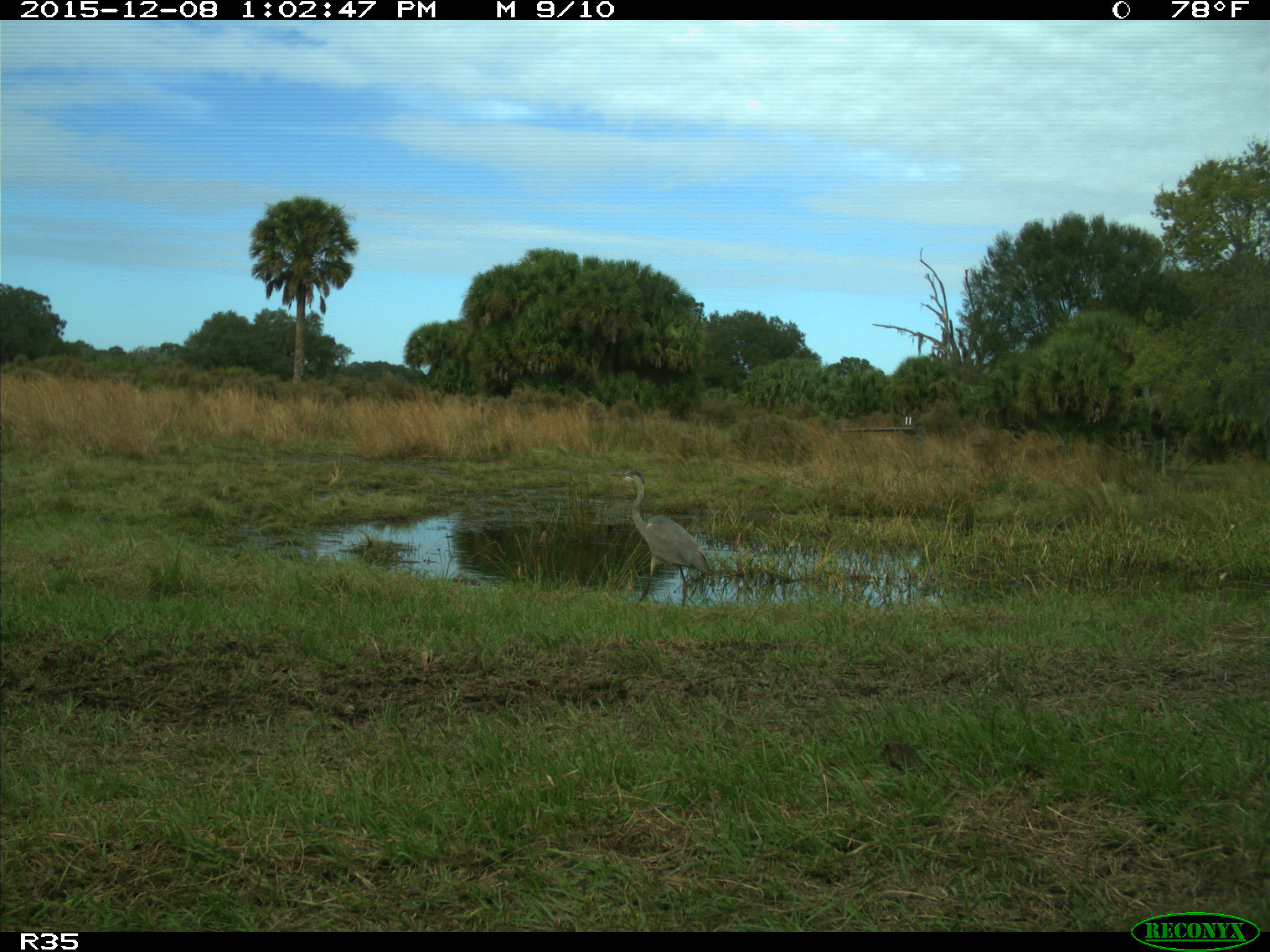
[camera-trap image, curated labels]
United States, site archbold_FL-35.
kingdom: Animalia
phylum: Chordata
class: Aves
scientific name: Aves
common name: birds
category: unidentified bird